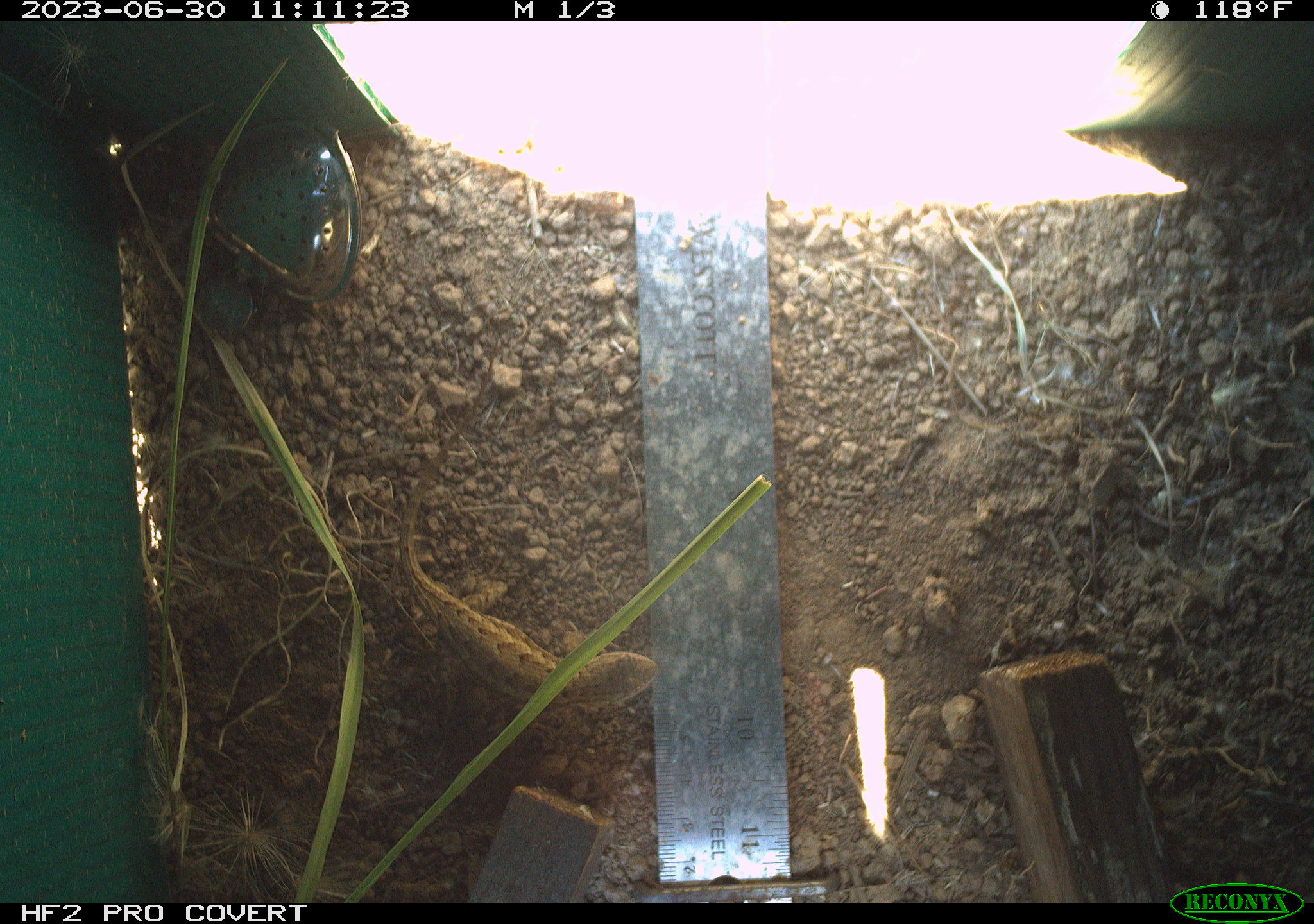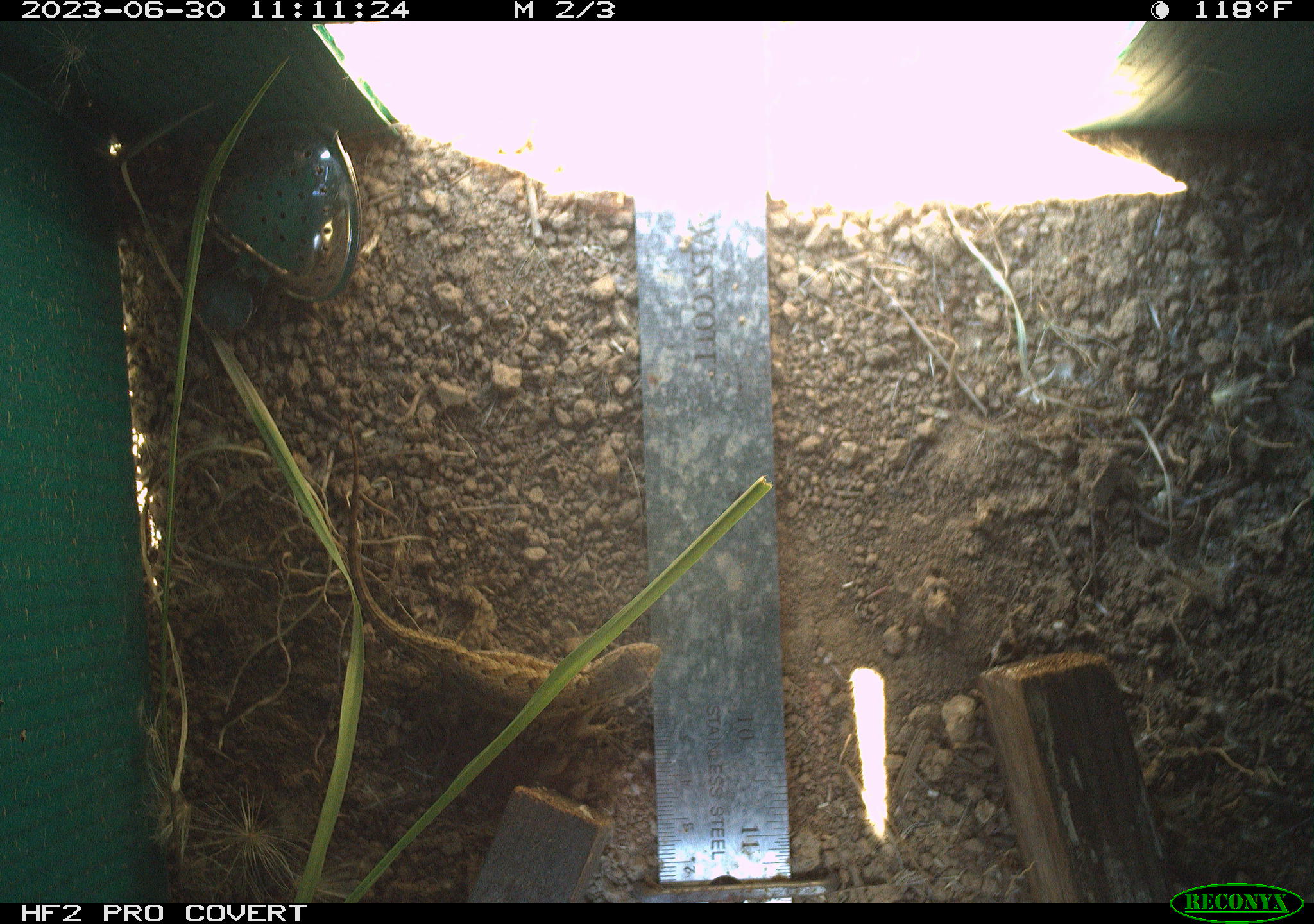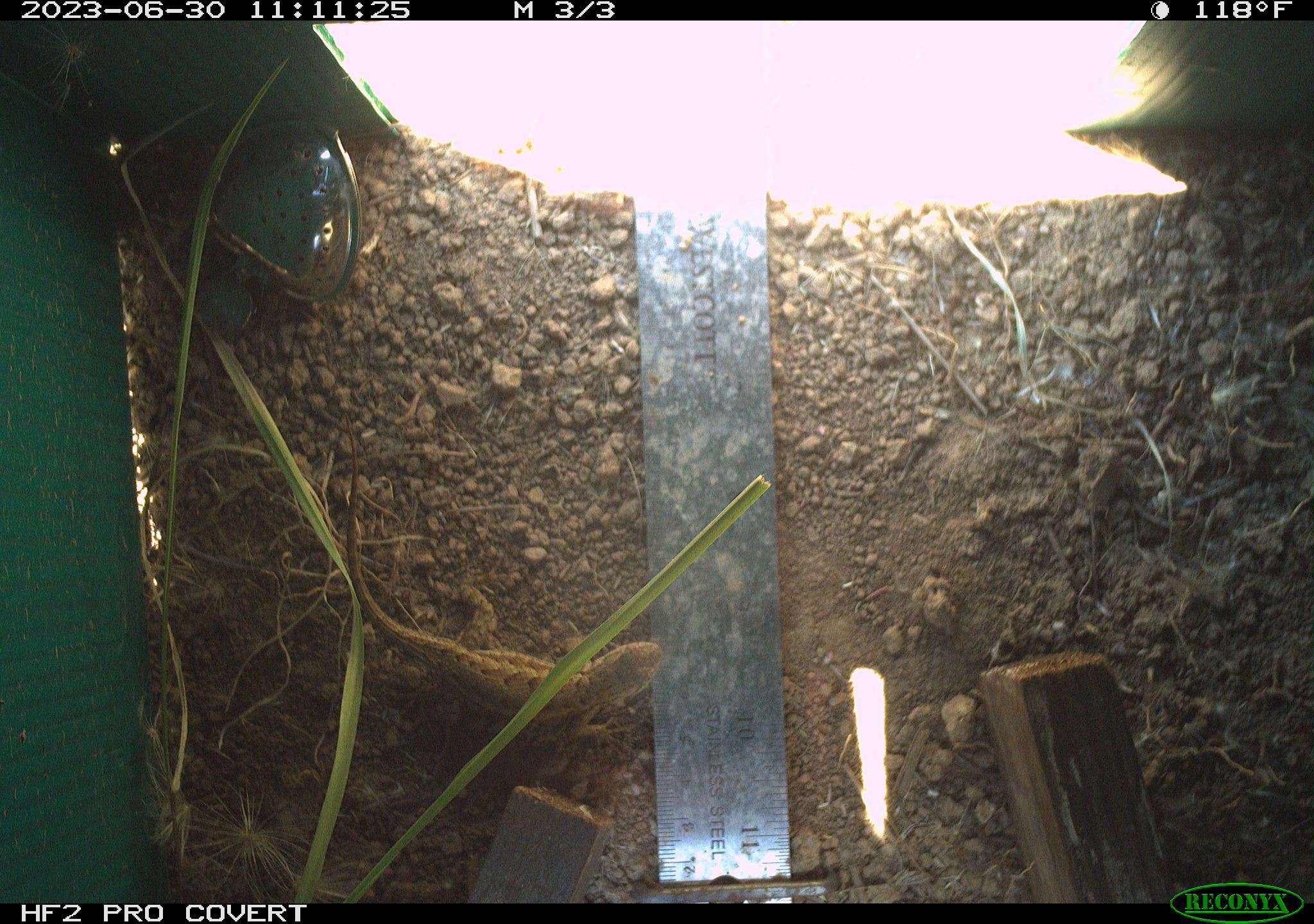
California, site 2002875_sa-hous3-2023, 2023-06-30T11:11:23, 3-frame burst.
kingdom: Animalia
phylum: Chordata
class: Reptilia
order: Squamata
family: Phrynosomatidae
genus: Sceloporus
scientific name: Sceloporus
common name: spiny lizards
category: sceloporus species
Sceloporus species (spiny lizards) (Sceloporus).